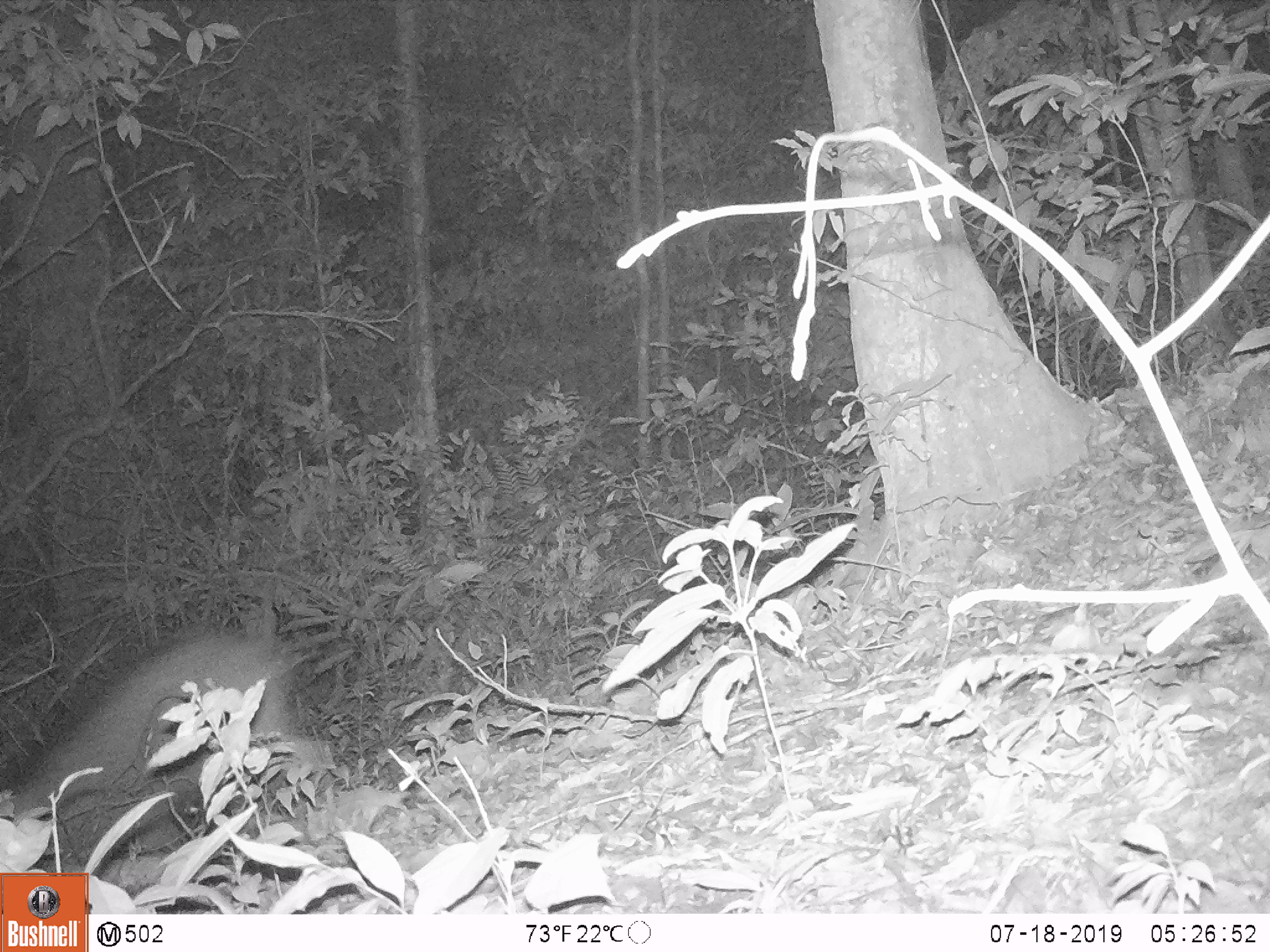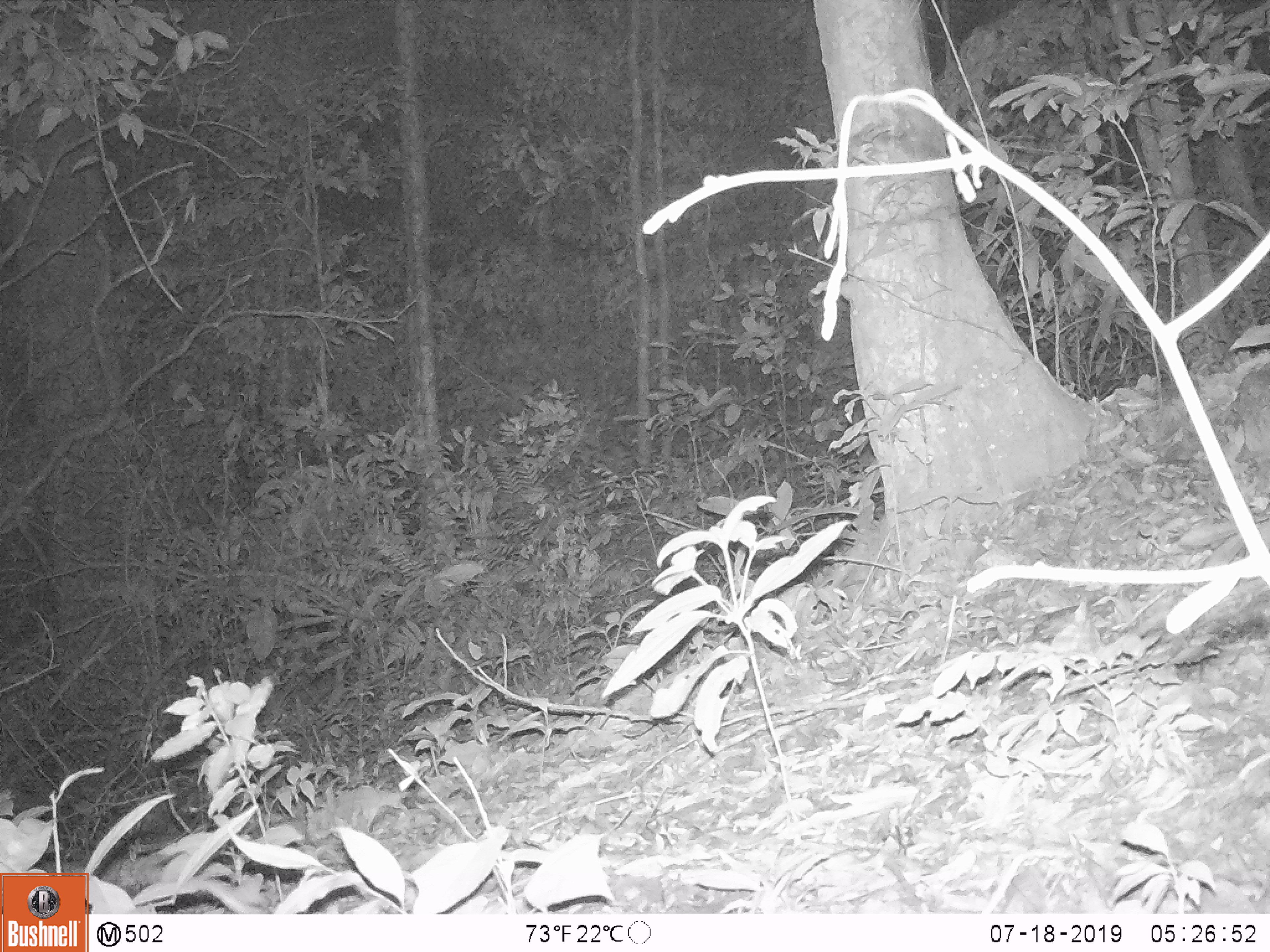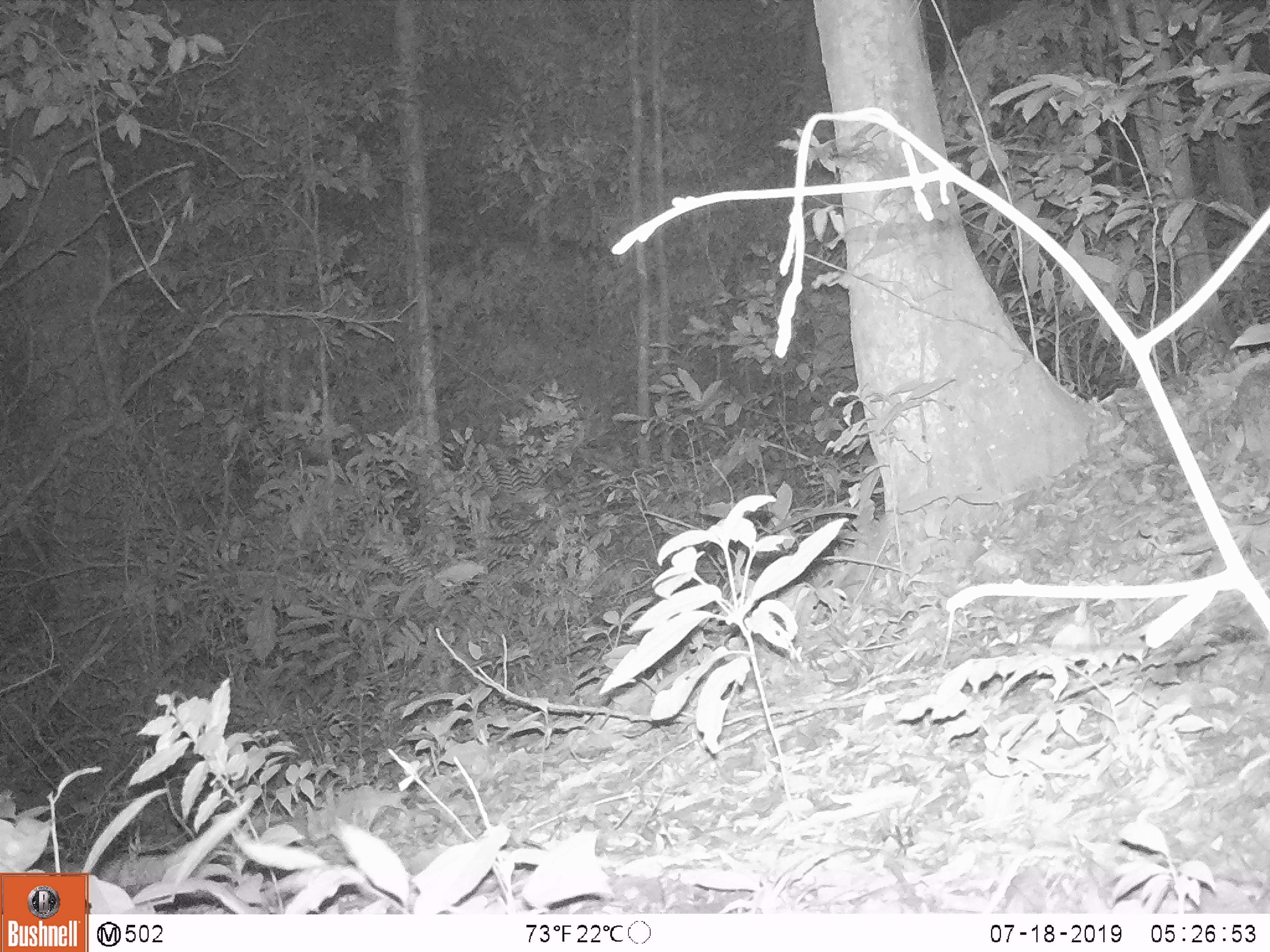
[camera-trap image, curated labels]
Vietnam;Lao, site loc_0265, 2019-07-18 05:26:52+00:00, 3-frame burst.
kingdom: Animalia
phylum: Chordata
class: Mammalia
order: Artiodactyla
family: Suidae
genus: Sus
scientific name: Sus scrofa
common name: eurasian wild pig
Eurasian wild pig (Sus scrofa). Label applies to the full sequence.